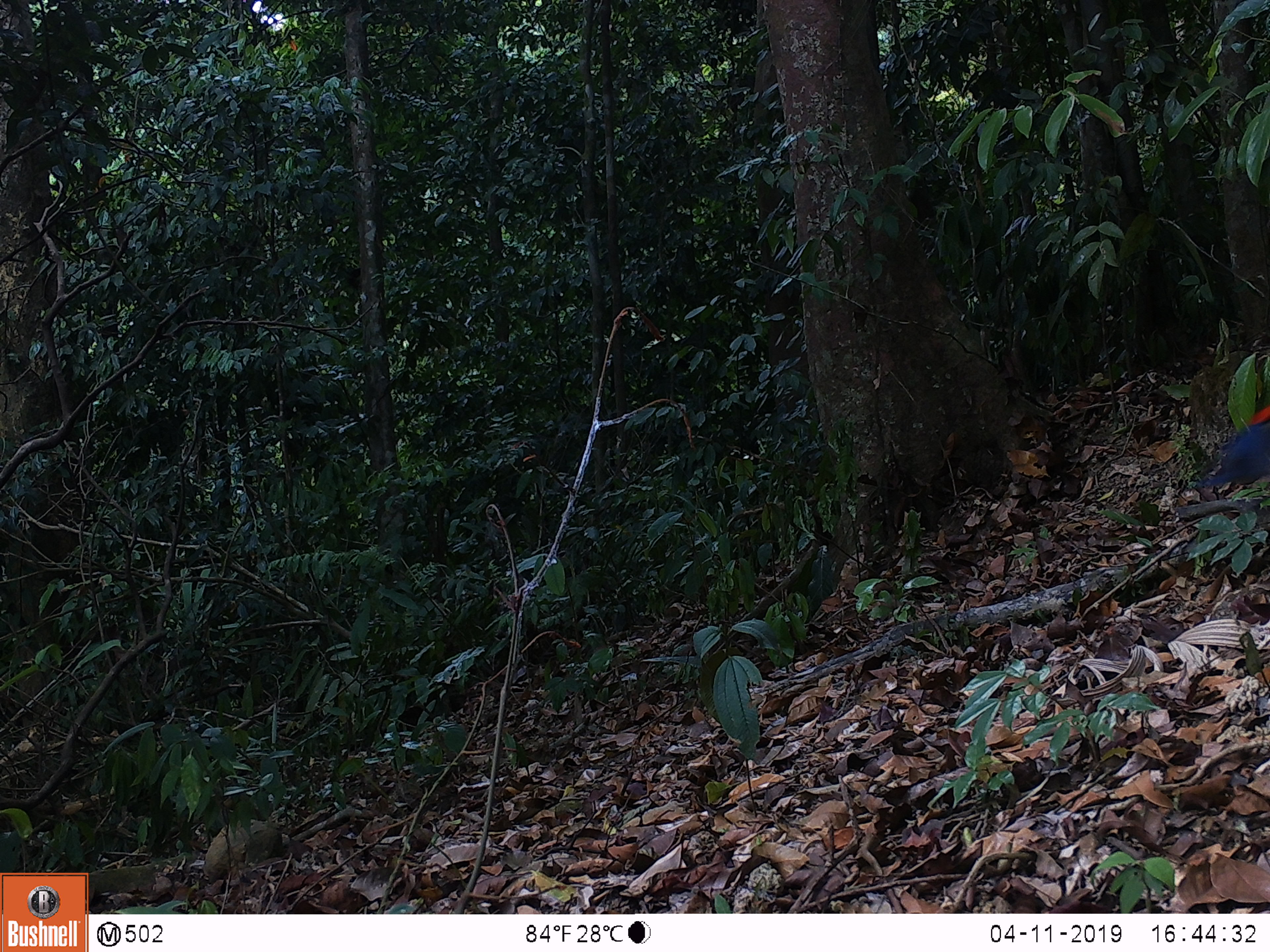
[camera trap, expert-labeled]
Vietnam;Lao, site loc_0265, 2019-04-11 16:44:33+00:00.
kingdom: Animalia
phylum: Chordata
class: Aves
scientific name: Aves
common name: bird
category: unidentified bird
Unidentified bird (bird) (Aves). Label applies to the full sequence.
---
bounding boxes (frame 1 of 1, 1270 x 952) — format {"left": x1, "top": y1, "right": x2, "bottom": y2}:
unidentified bird: {"left": 1191, "top": 402, "right": 1268, "bottom": 487}